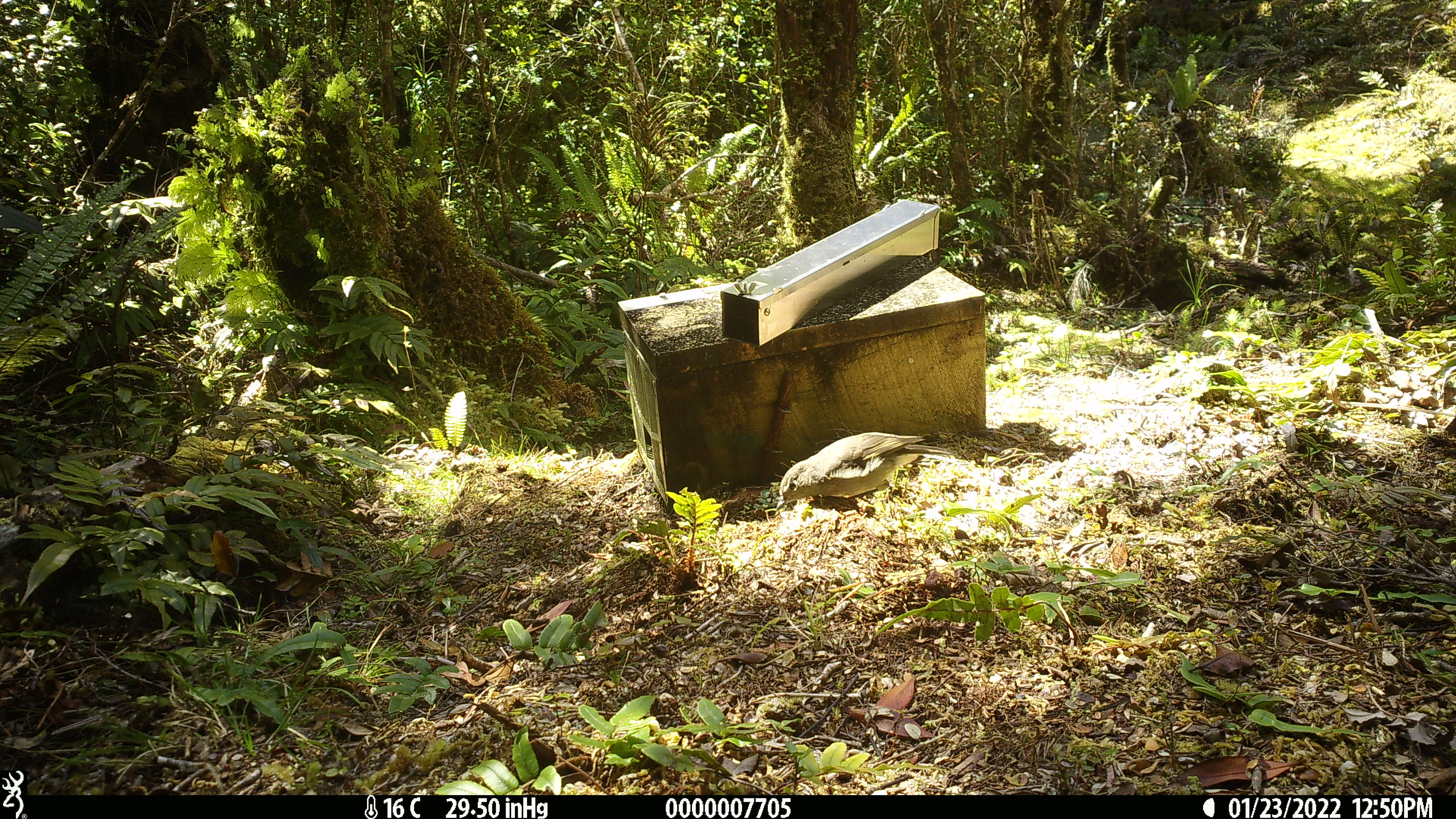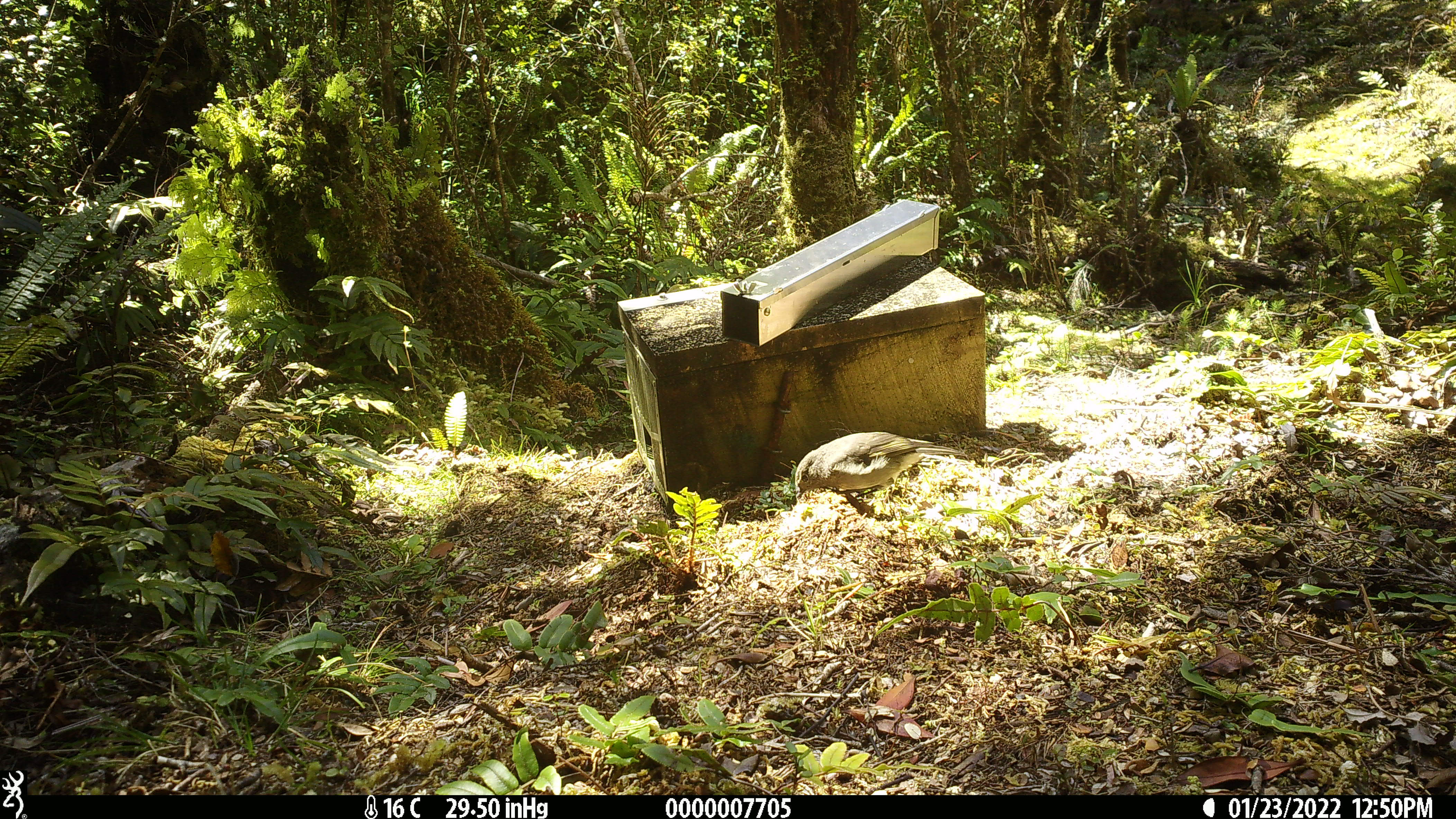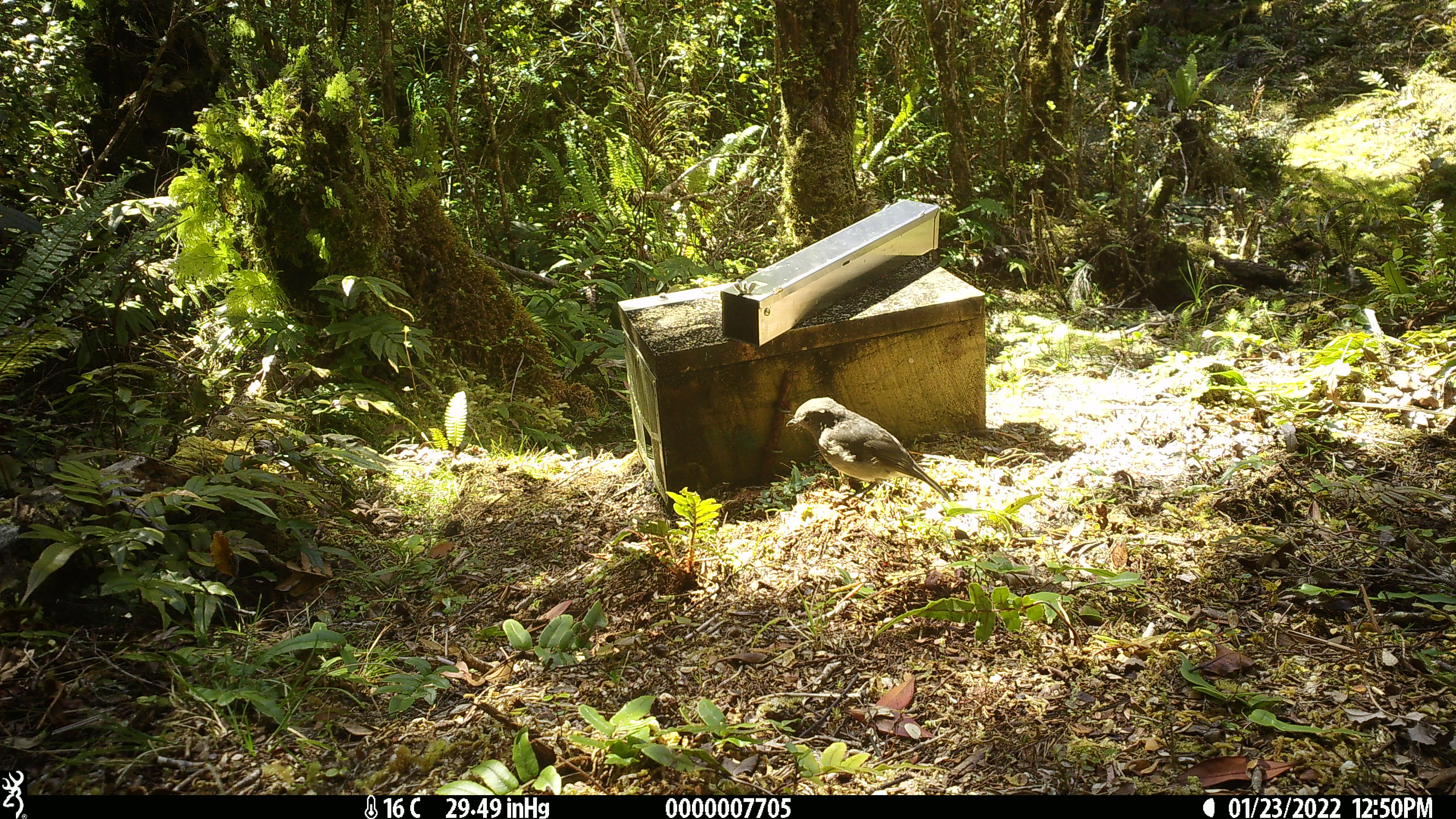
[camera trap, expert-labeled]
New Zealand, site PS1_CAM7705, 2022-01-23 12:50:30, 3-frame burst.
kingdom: Animalia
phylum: Chordata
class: Aves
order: Passeriformes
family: Petroicidae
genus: Petroica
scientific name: Petroica australis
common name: new zealand robin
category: robin